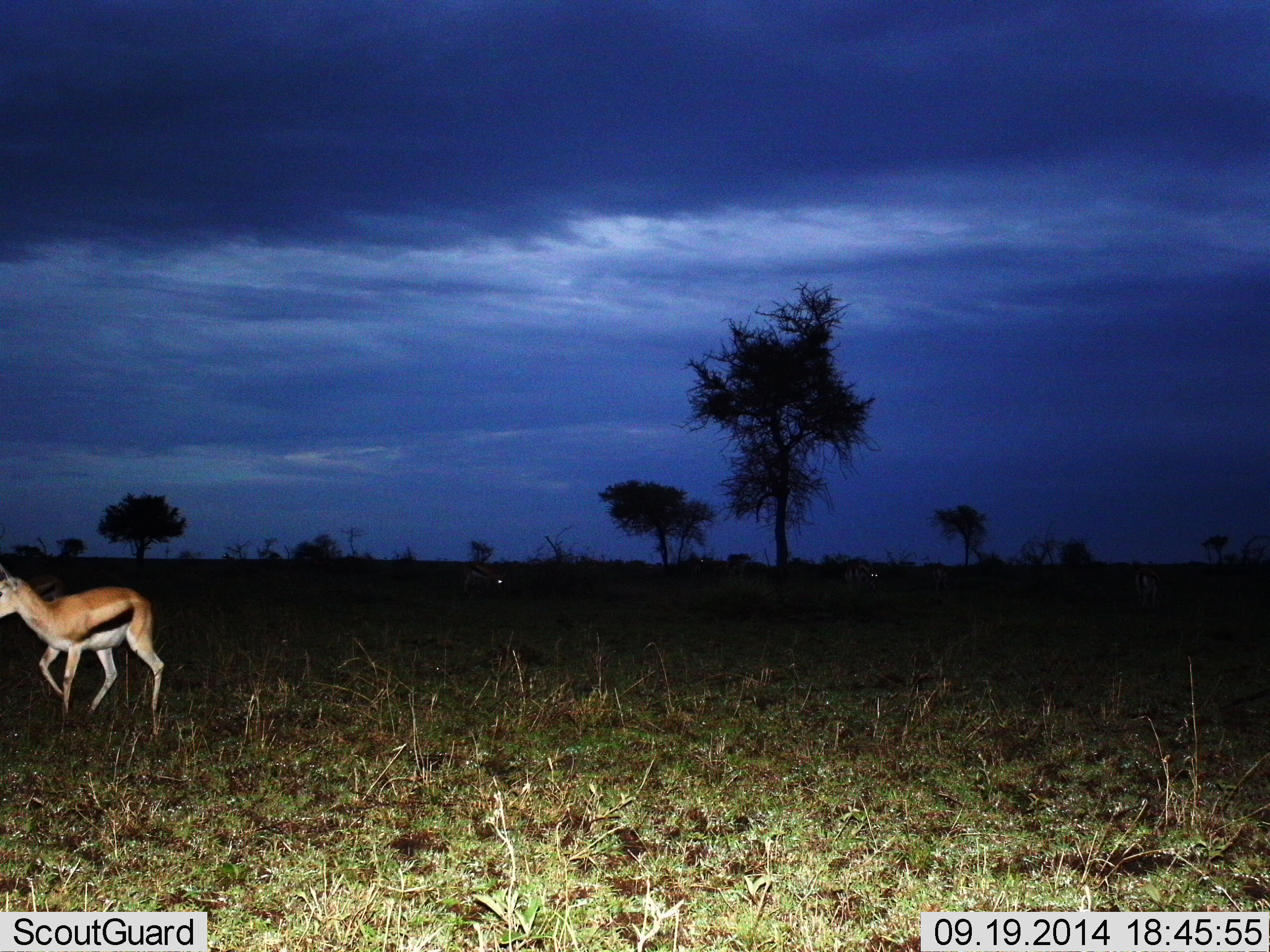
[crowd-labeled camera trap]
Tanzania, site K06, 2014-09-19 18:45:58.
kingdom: Animalia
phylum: Chordata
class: Mammalia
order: Artiodactyla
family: Bovidae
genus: Eudorcas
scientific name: Eudorcas thomsonii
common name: thomson's gazelle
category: gazellethomsons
Gazellethomsons (thomson's gazelle) (Eudorcas thomsonii), count 5. Behavior (volunteer vote fractions): standing 30%, resting 0%, moving 80%, interacting 10%. Young present (vote fraction): 0%. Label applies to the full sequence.